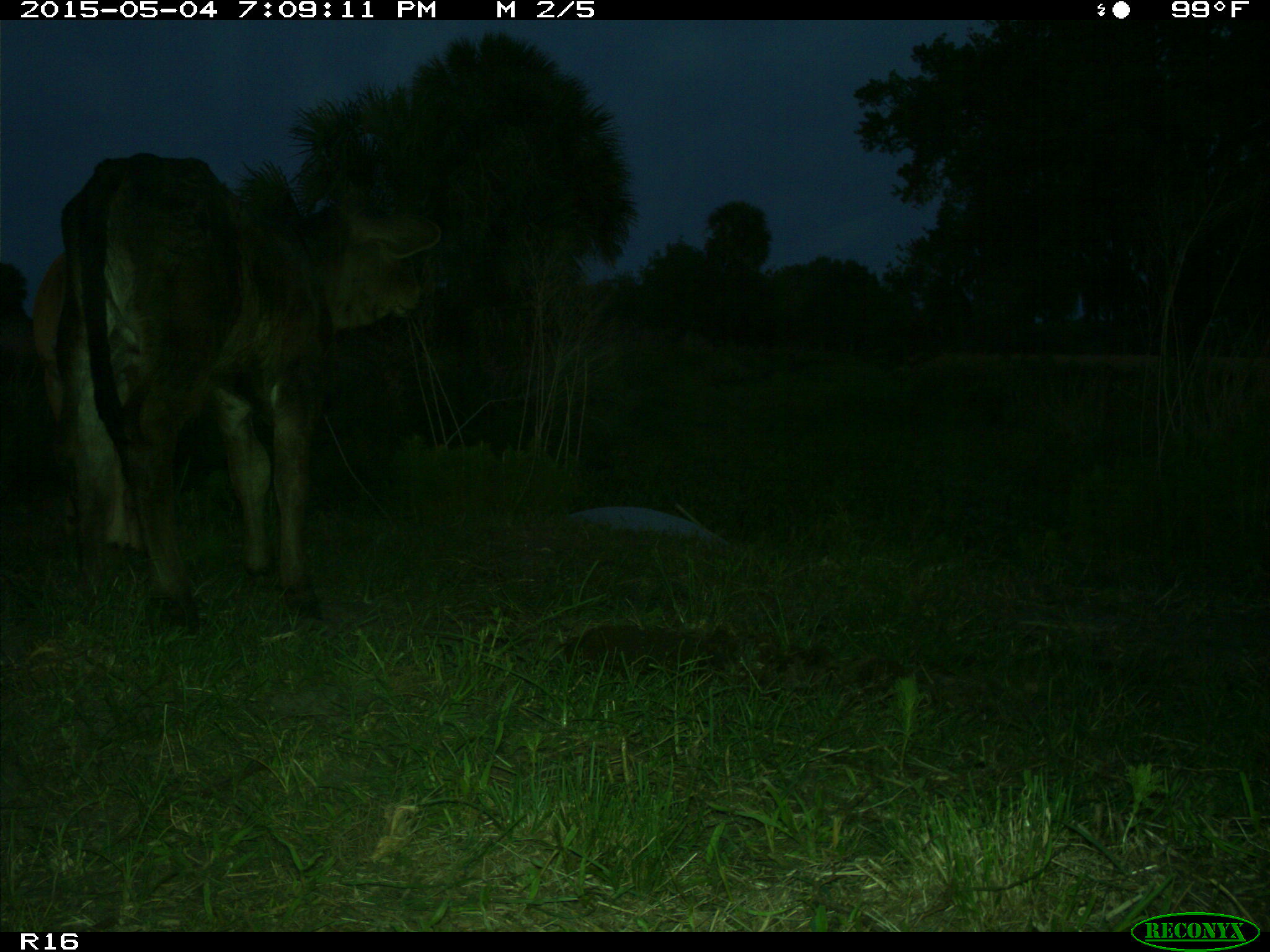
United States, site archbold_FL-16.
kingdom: Animalia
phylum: Chordata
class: Mammalia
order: Artiodactyla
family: Bovidae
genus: Bos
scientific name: Bos taurus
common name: domestic cow